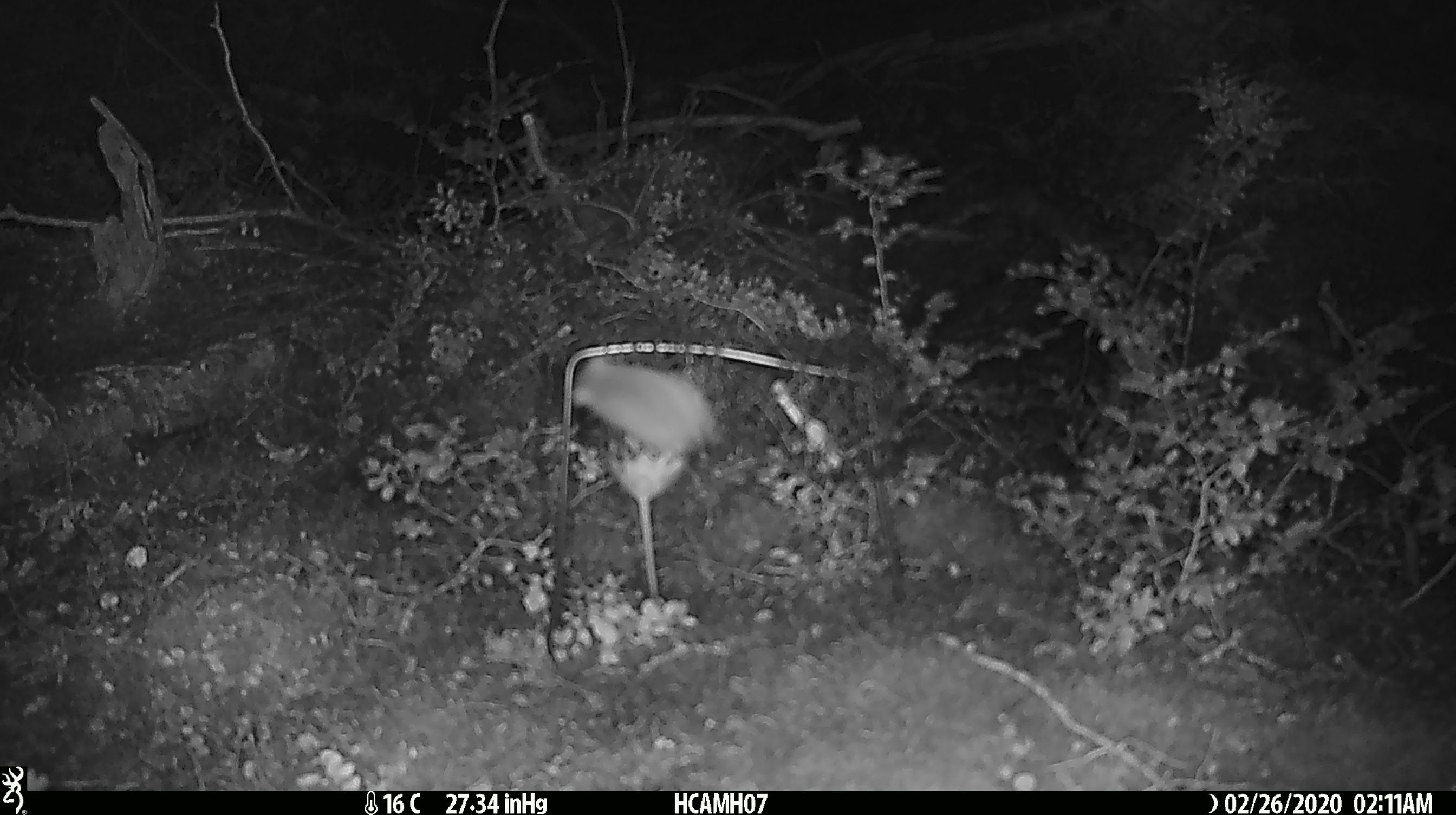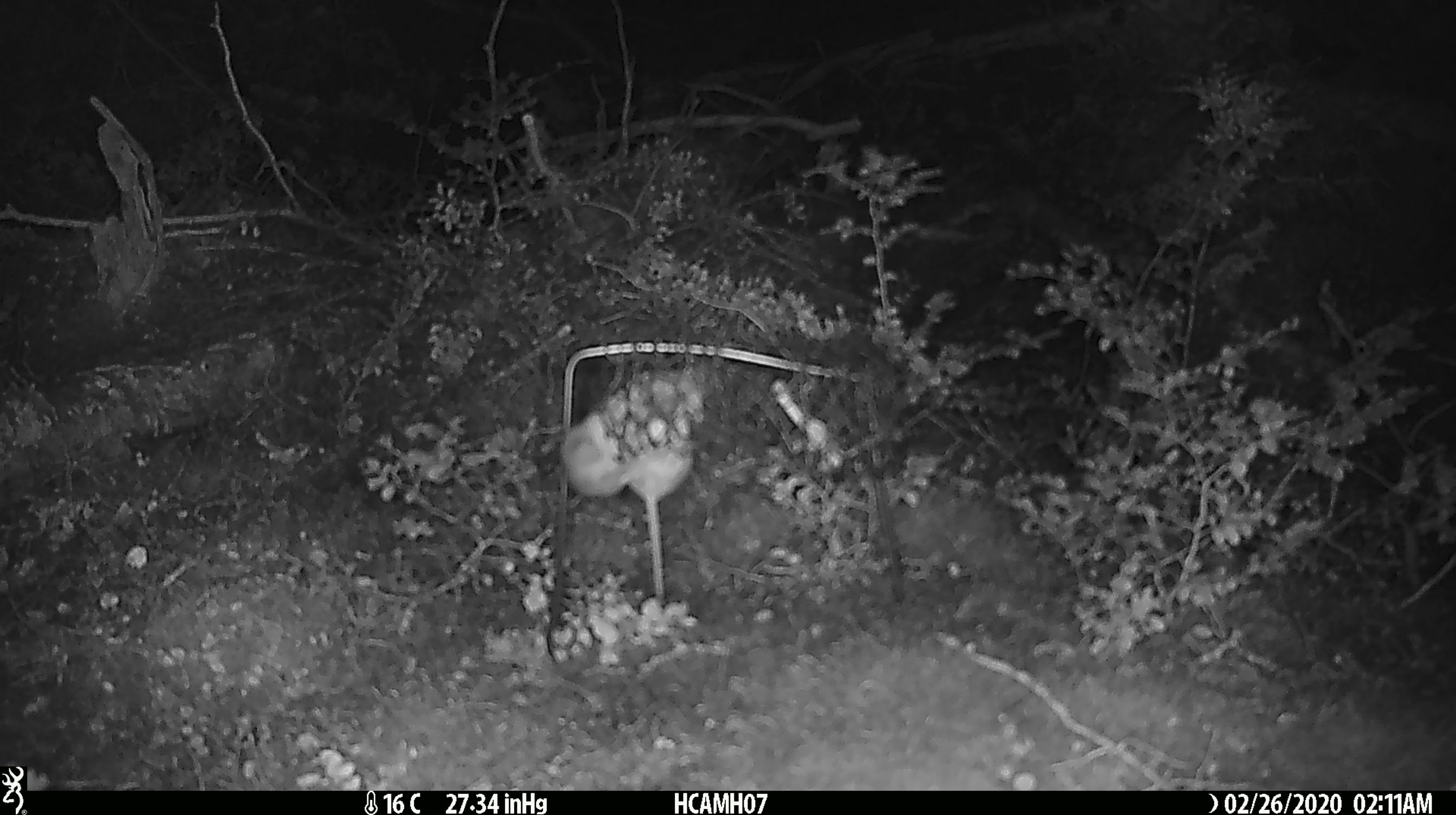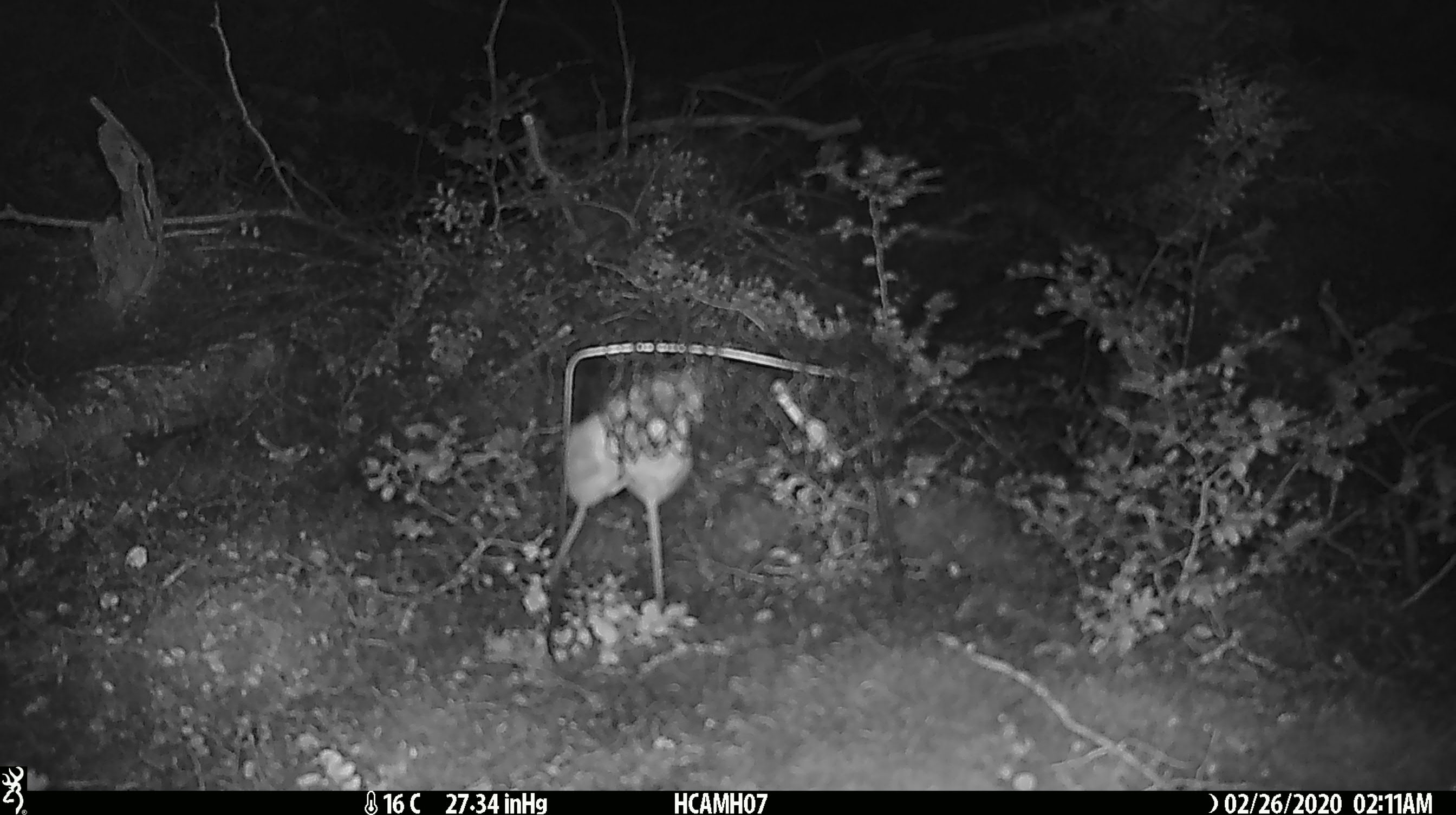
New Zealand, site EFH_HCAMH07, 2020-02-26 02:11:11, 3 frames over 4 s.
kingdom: Animalia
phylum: Chordata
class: Mammalia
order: Rodentia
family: Muridae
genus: Mus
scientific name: Mus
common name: mouse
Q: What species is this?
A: Mouse (Mus).